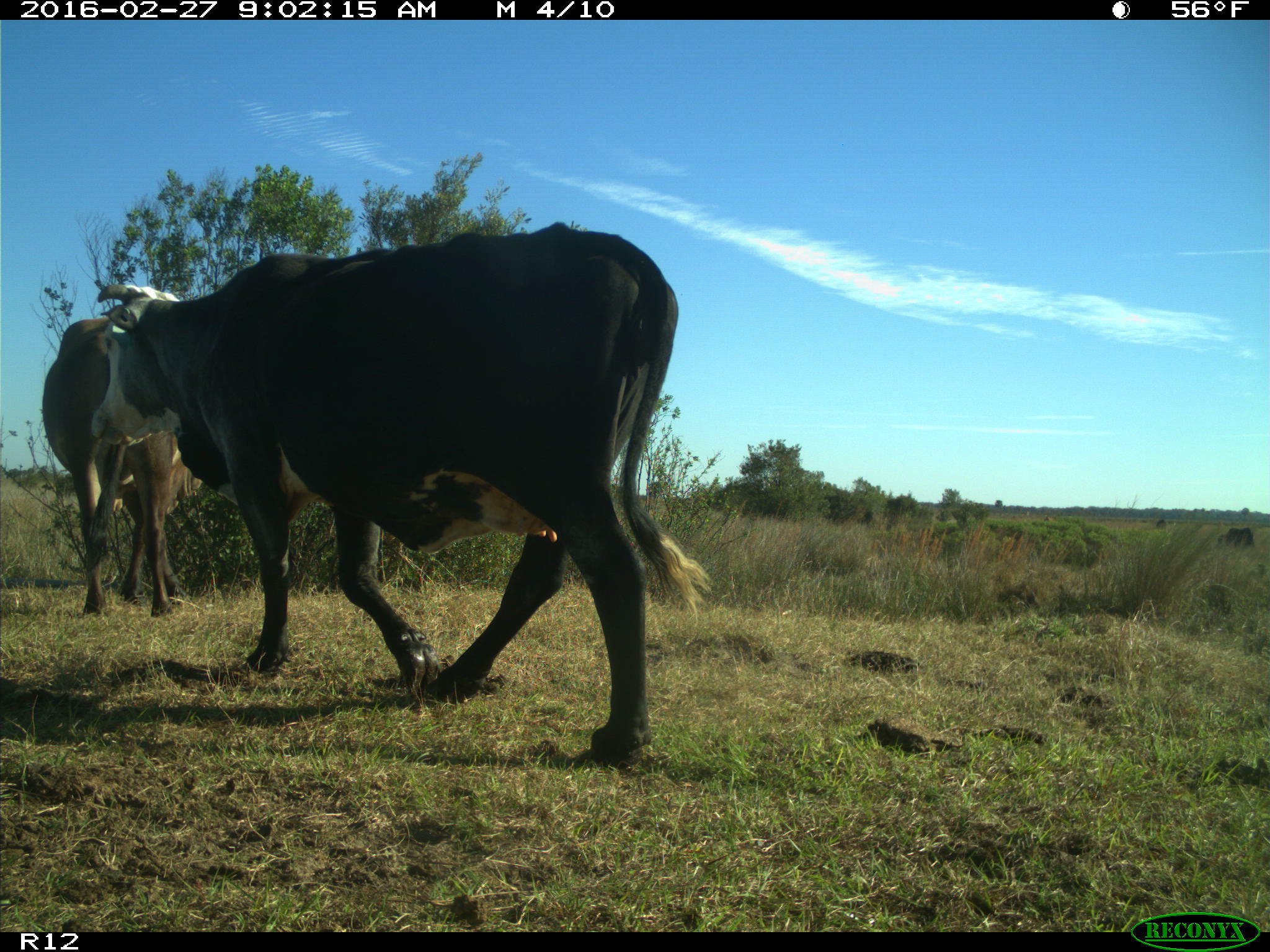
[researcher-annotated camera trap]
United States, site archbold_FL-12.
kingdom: Animalia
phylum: Chordata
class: Mammalia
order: Artiodactyla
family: Bovidae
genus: Bos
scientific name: Bos taurus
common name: domestic cow